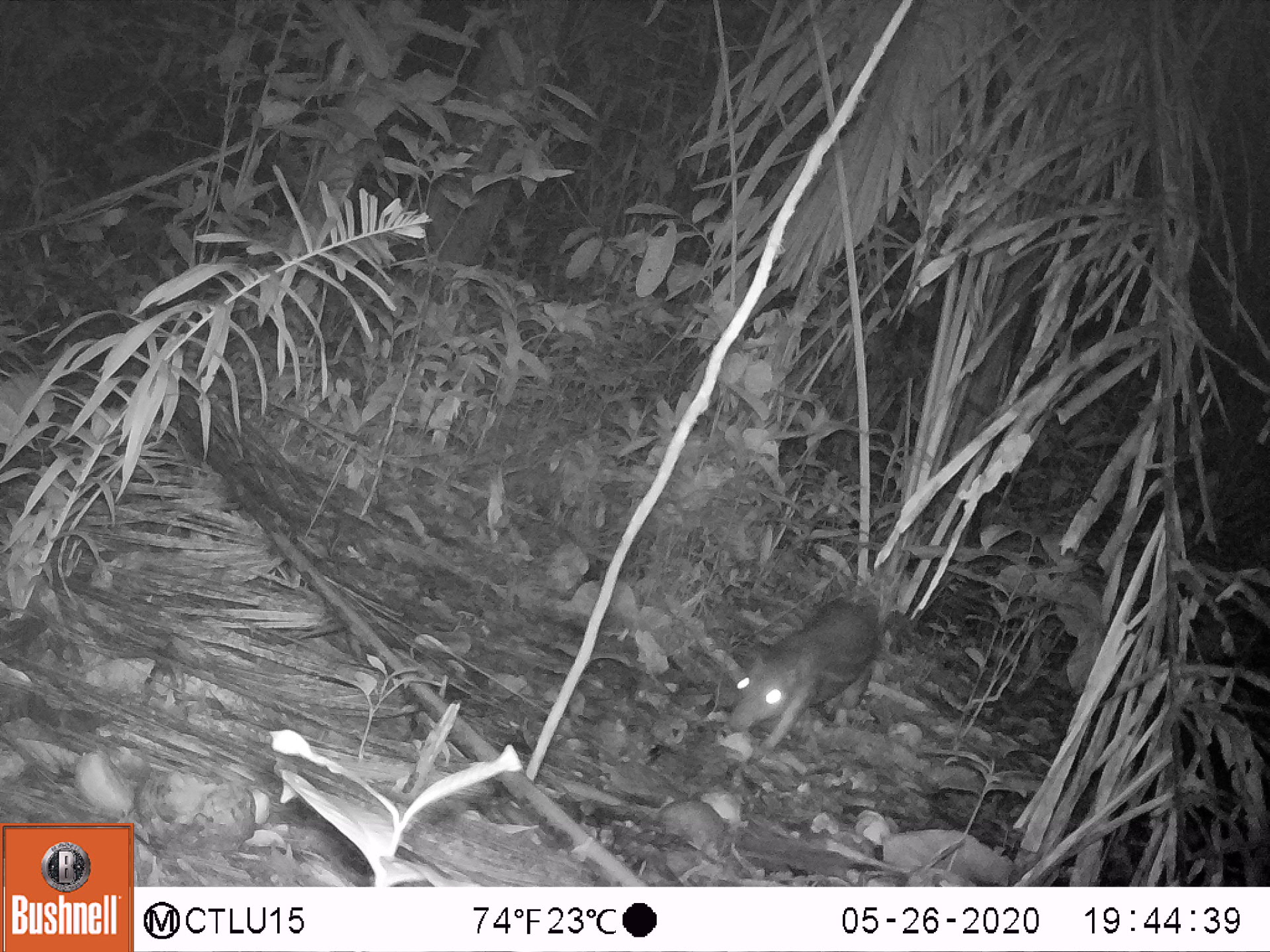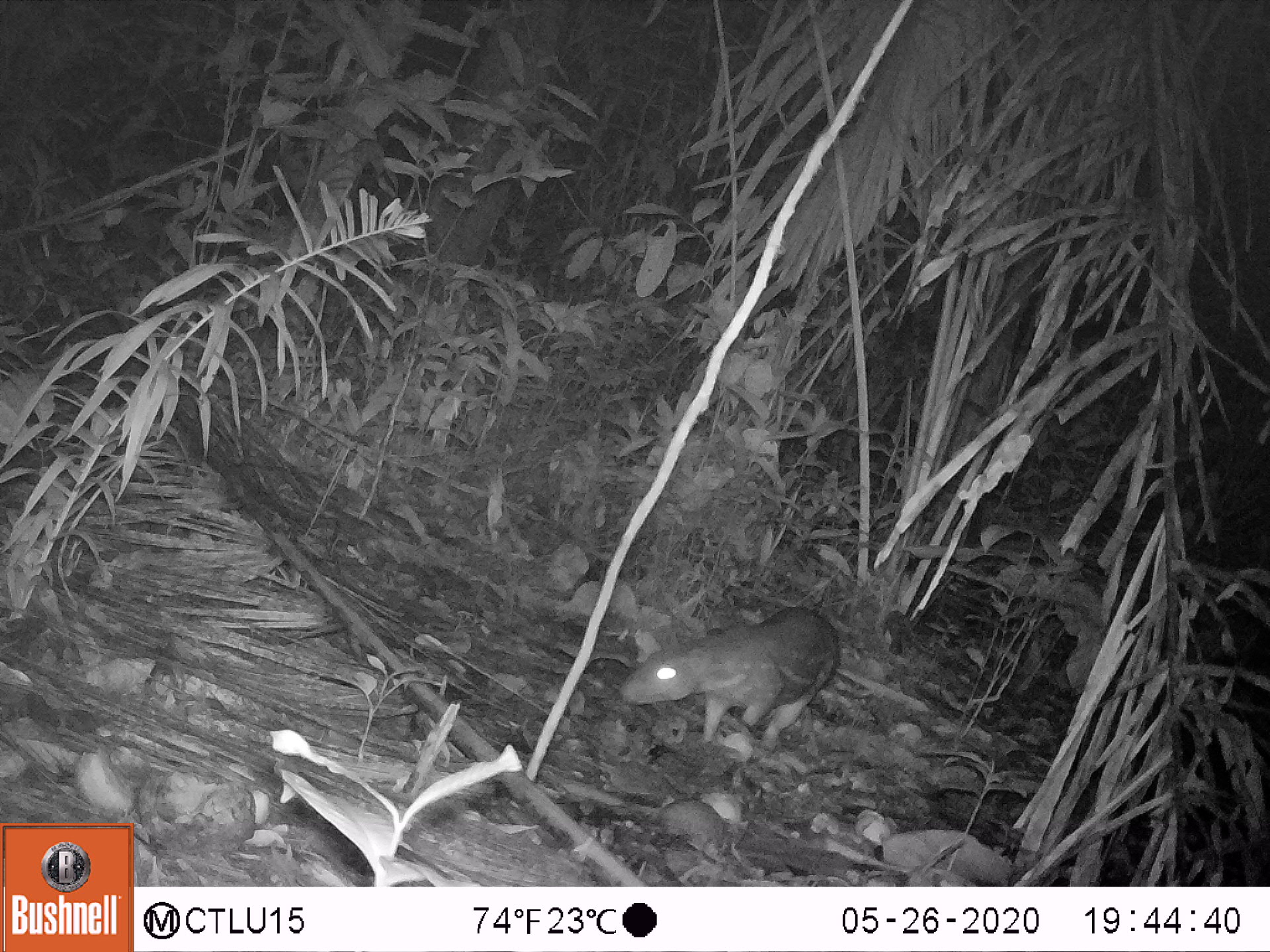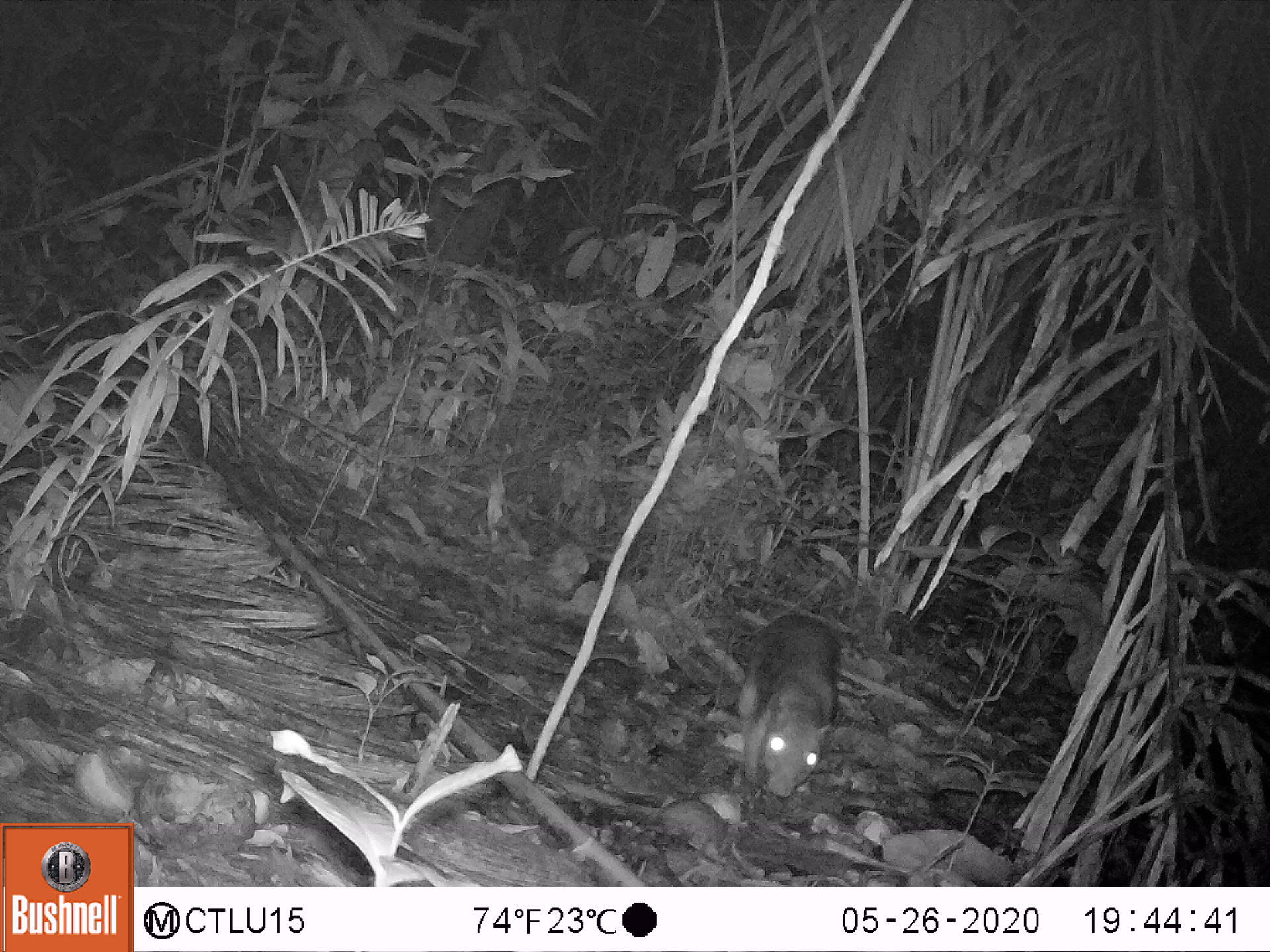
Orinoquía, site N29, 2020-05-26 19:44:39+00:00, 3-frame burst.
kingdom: Animalia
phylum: Chordata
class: Mammalia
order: Rodentia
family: Cuniculidae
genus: Cuniculus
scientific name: Cuniculus paca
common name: spotted paca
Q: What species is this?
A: Spotted paca (Cuniculus paca).